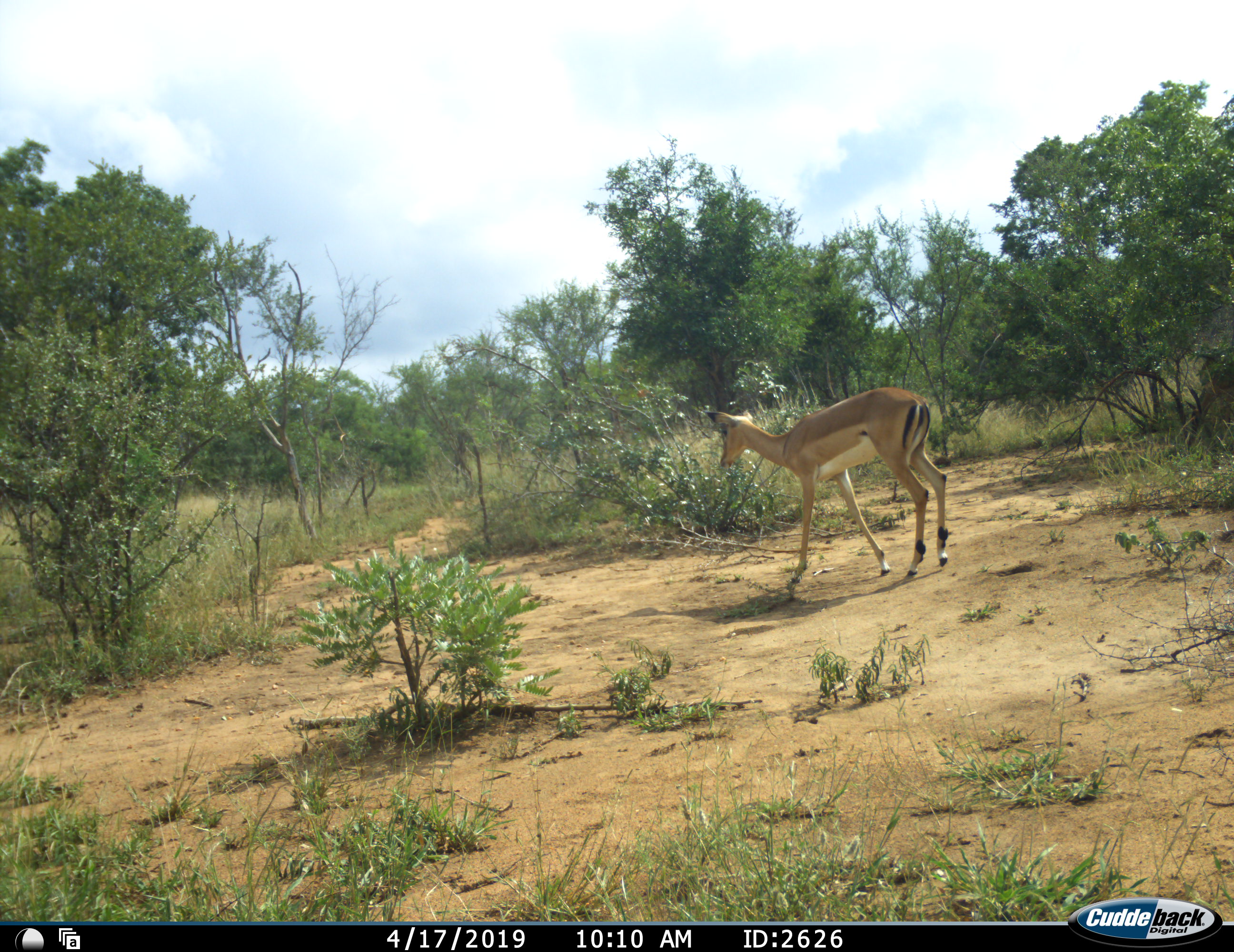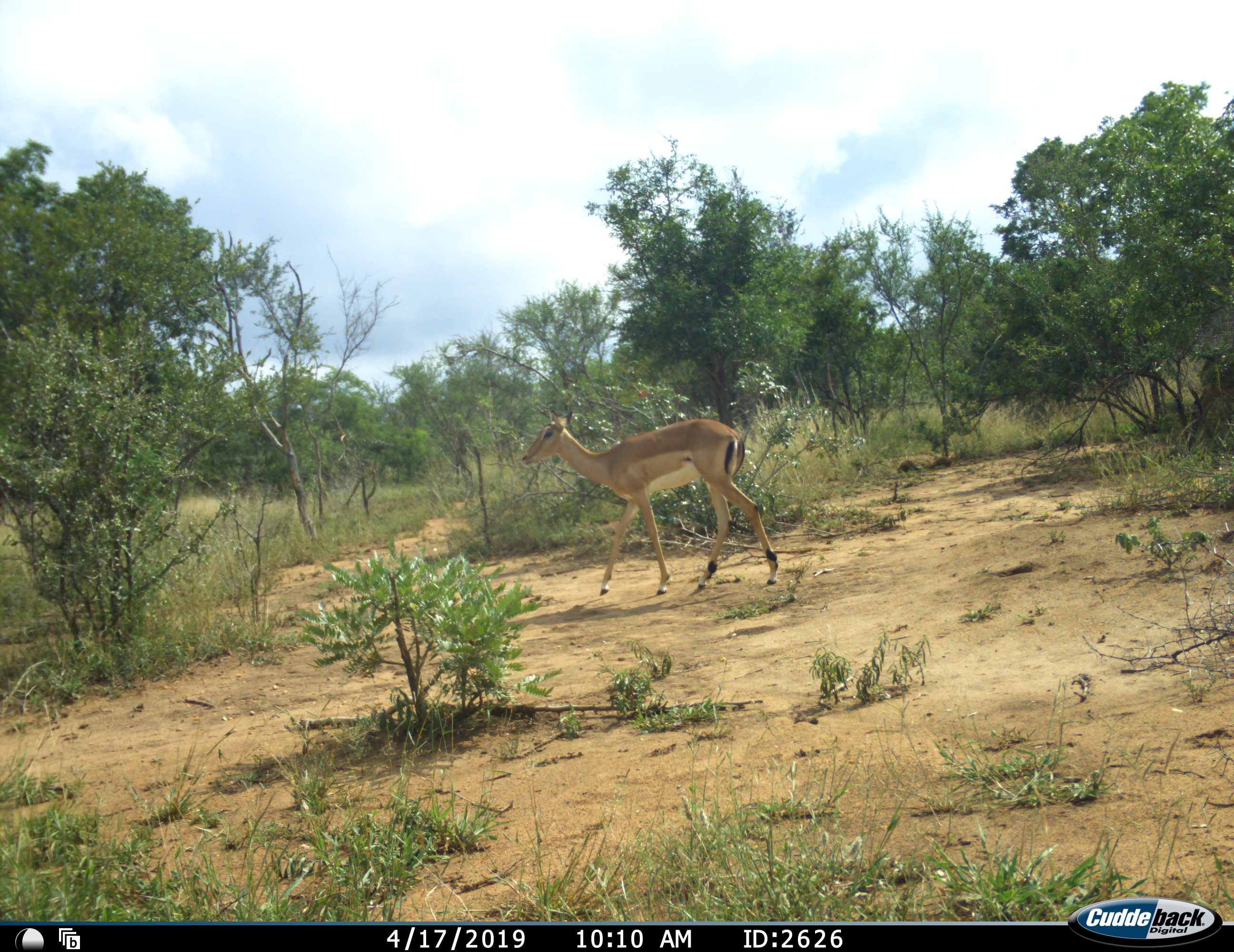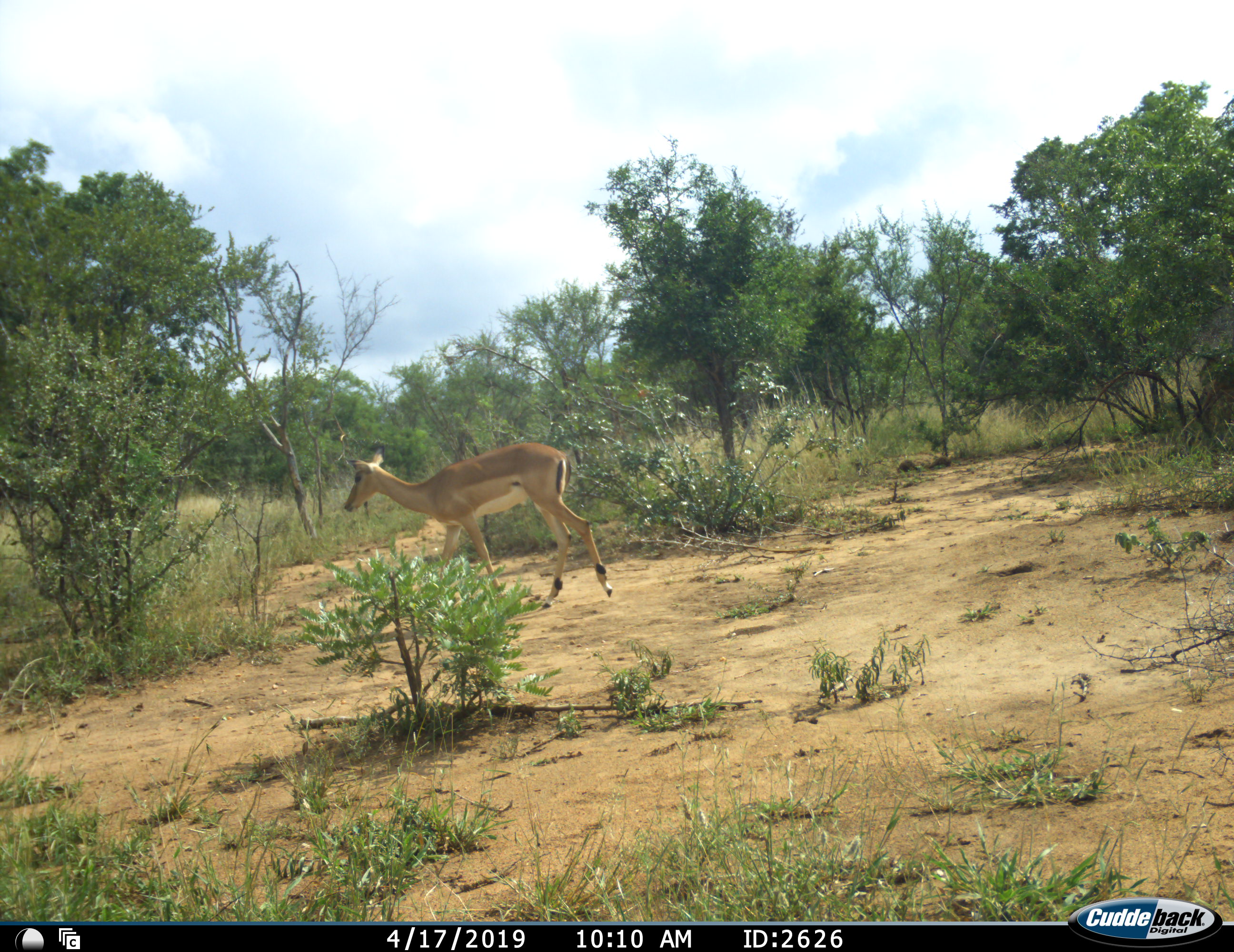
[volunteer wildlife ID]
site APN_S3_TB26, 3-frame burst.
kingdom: Animalia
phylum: Chordata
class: Mammalia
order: Artiodactyla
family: Bovidae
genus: Aepyceros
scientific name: Aepyceros melampus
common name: impala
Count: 1.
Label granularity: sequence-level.